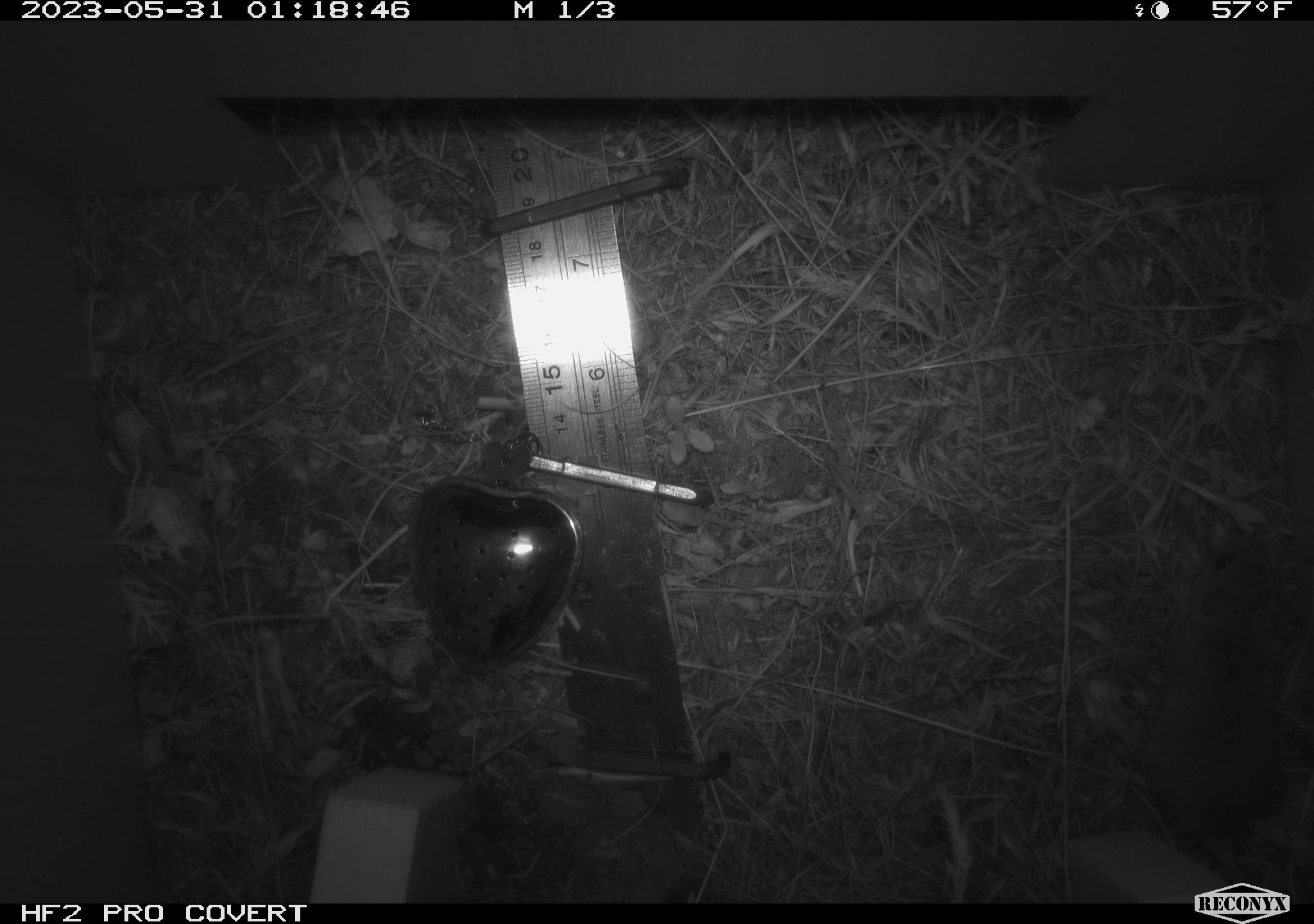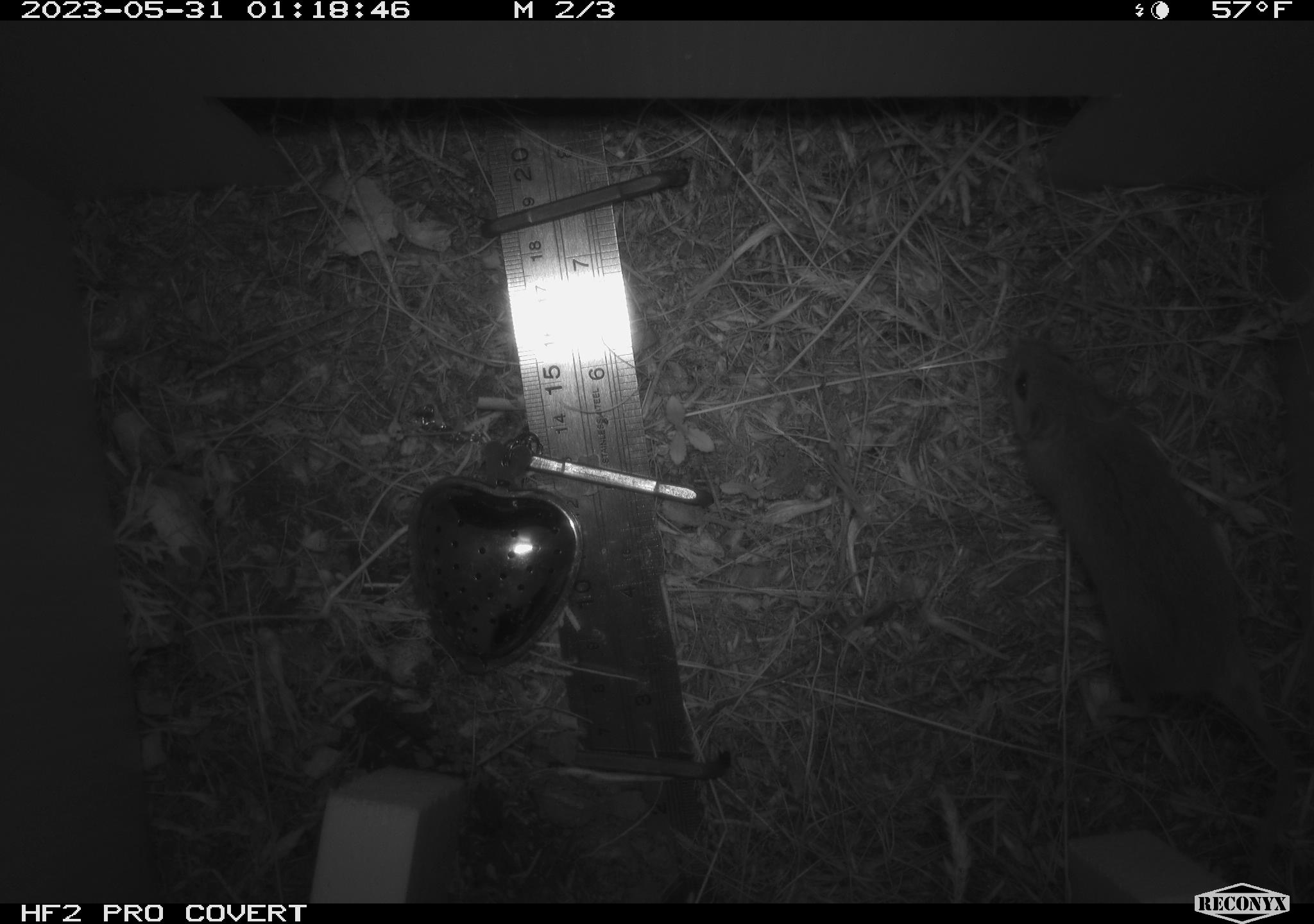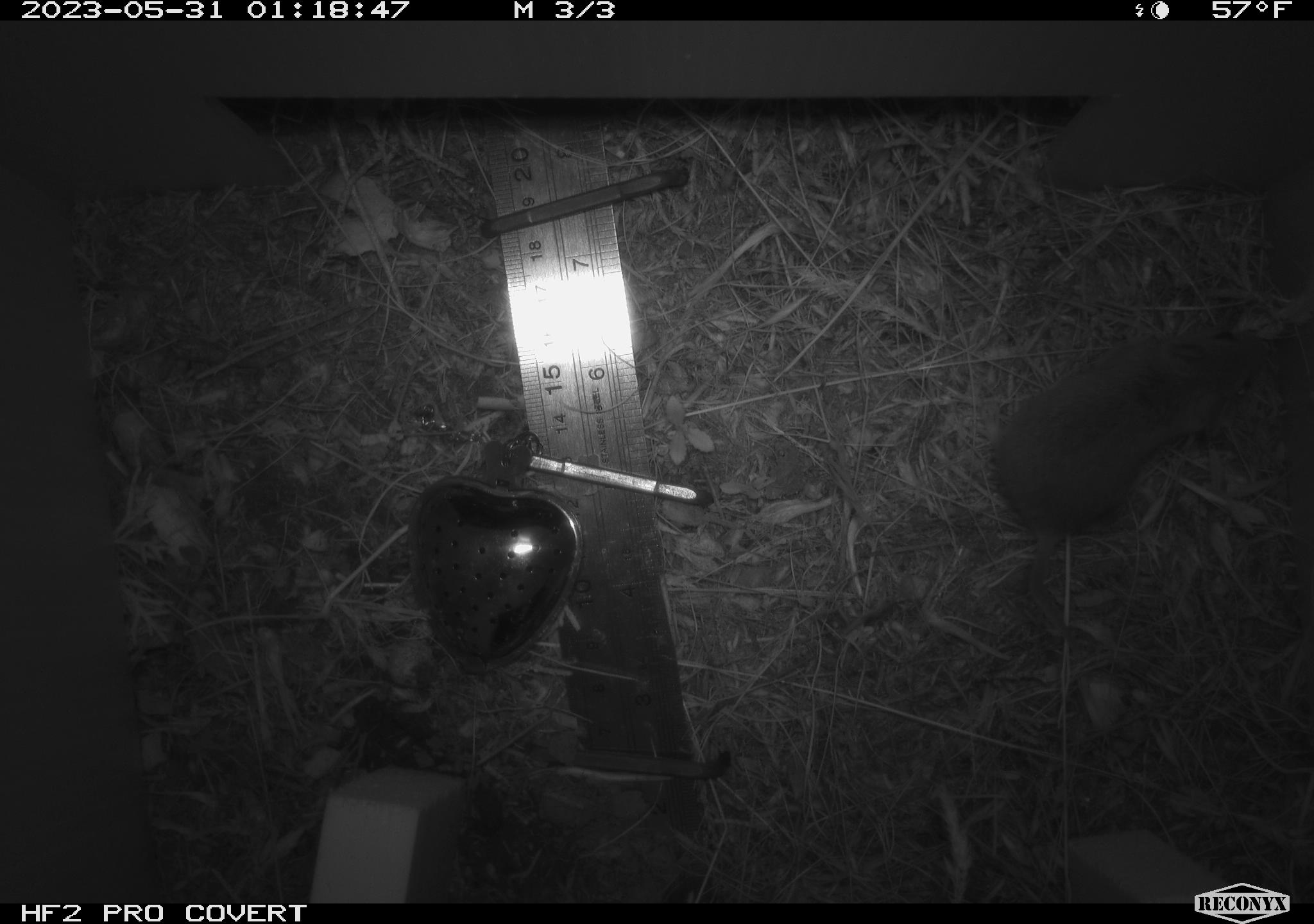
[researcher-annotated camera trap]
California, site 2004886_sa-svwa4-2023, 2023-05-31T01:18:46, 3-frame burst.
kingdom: Animalia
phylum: Chordata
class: Mammalia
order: Rodentia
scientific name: Rodentia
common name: mouse species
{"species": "mouse species (Rodentia)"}